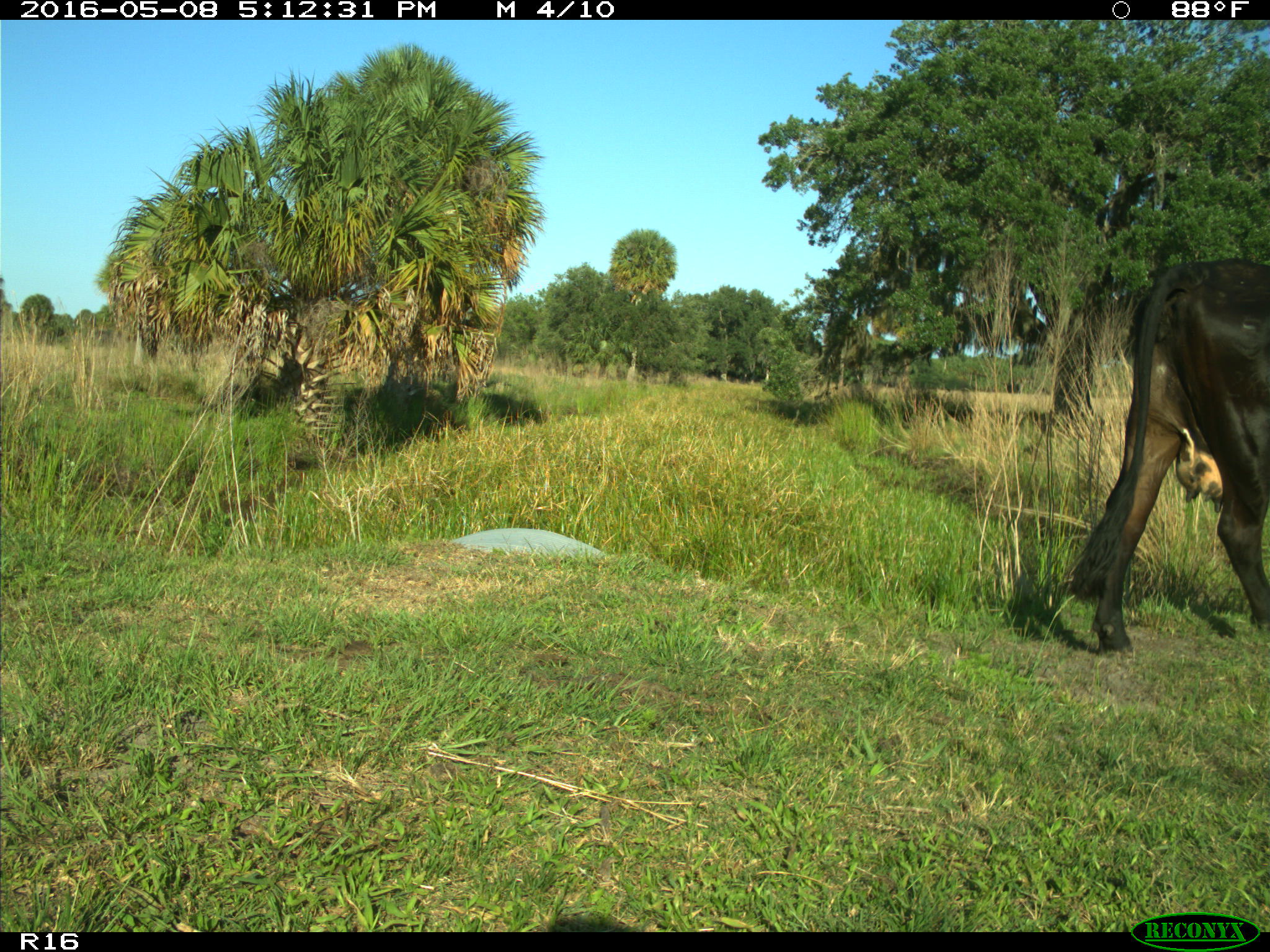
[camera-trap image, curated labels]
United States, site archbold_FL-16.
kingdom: Animalia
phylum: Chordata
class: Mammalia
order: Artiodactyla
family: Bovidae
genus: Bos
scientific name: Bos taurus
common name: domestic cow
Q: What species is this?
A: Bos taurus (domestic cow).